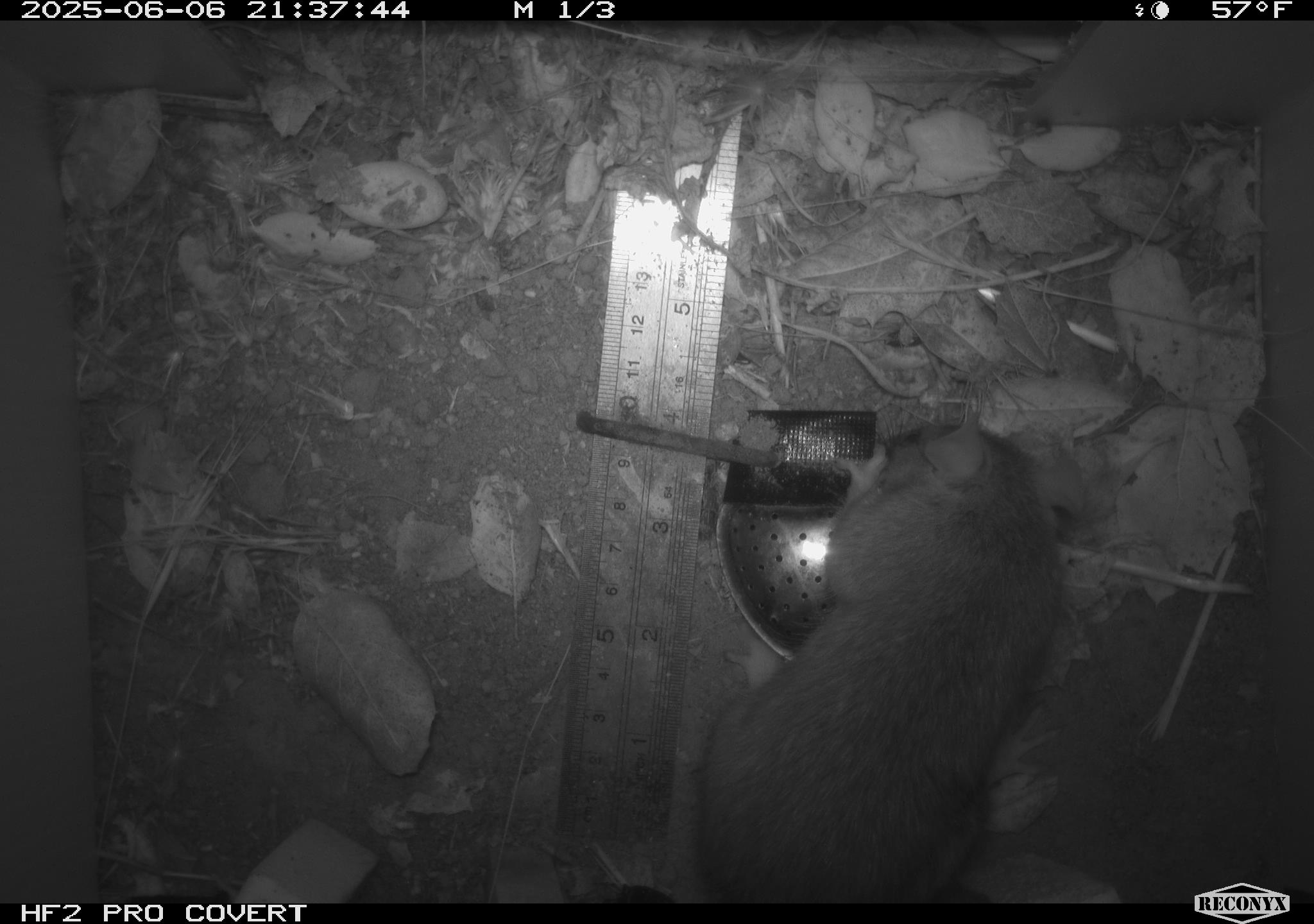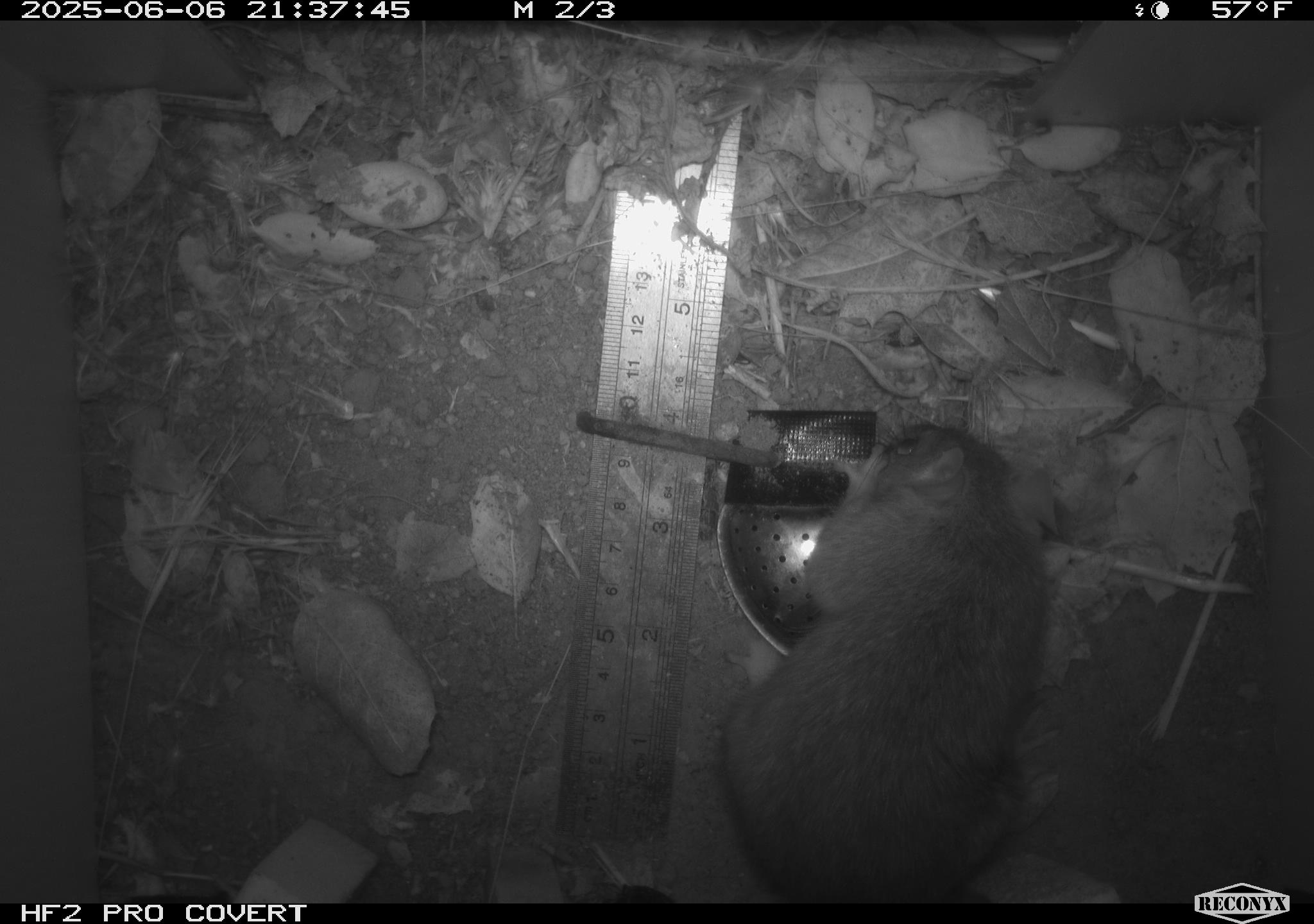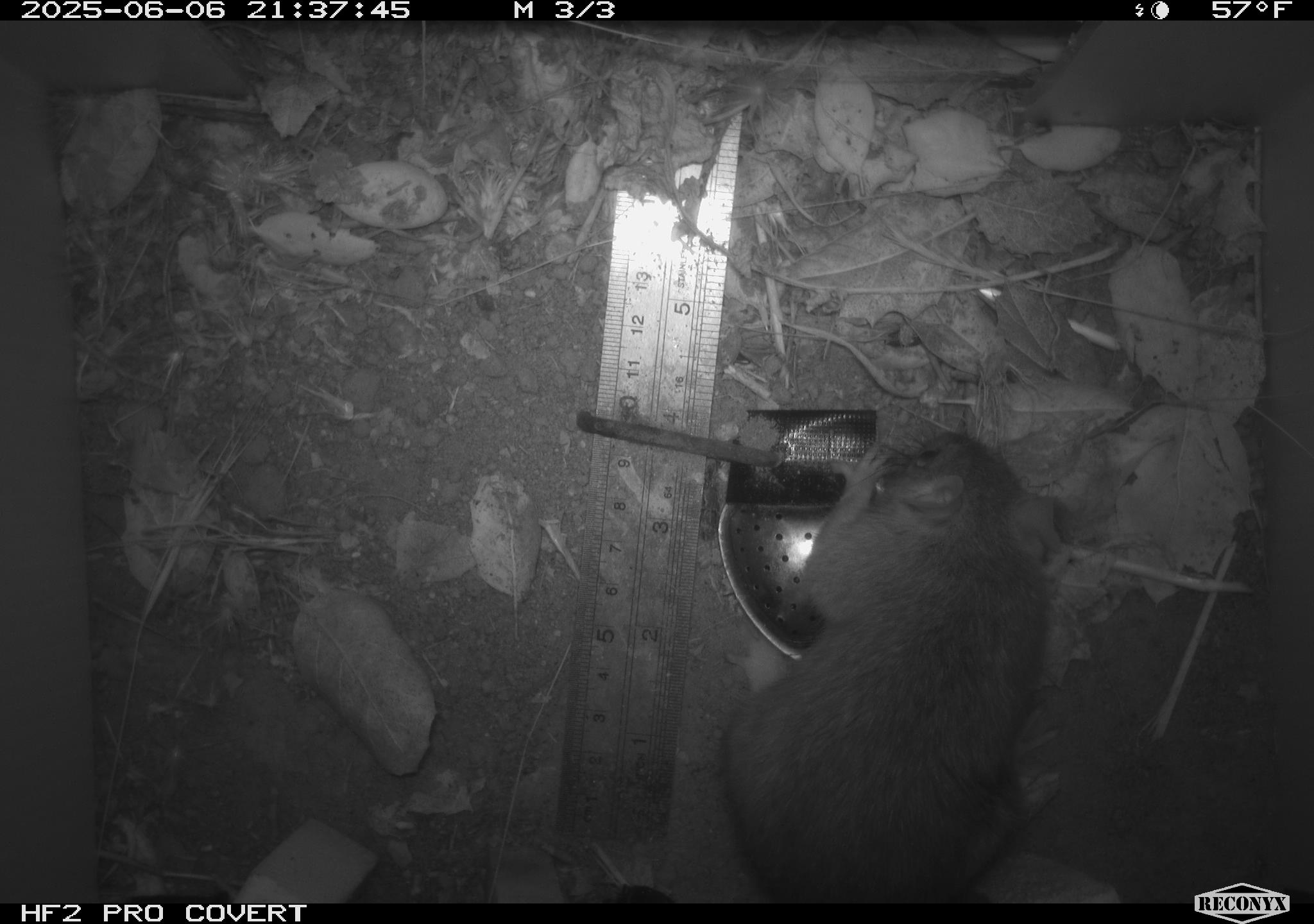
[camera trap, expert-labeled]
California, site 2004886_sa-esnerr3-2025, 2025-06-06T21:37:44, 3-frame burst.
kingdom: Animalia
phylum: Chordata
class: Mammalia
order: Rodentia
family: Muridae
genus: Rattus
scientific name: Rattus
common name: rat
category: rattus species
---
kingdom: Animalia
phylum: Chordata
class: Mammalia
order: Rodentia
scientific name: Rodentia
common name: rodent